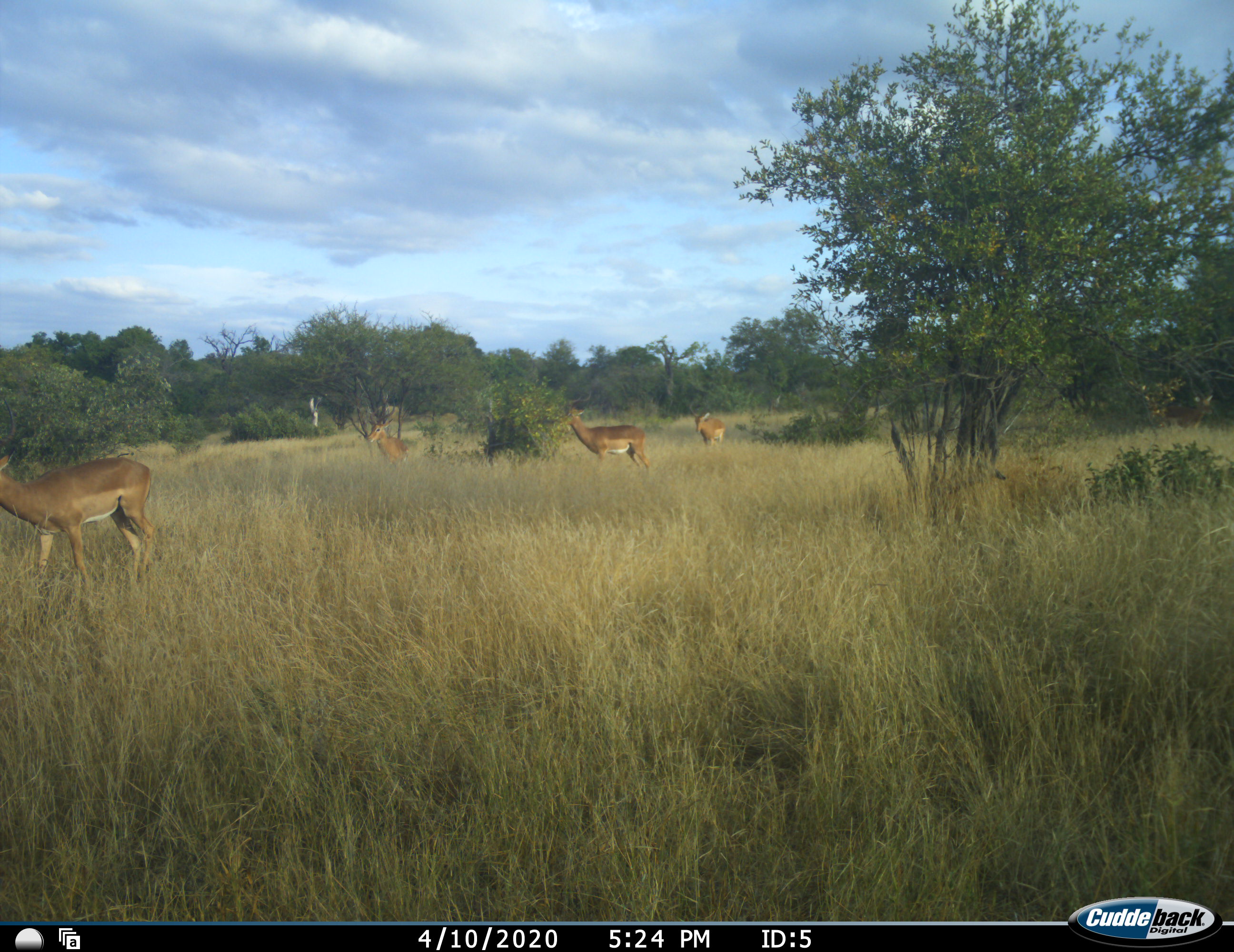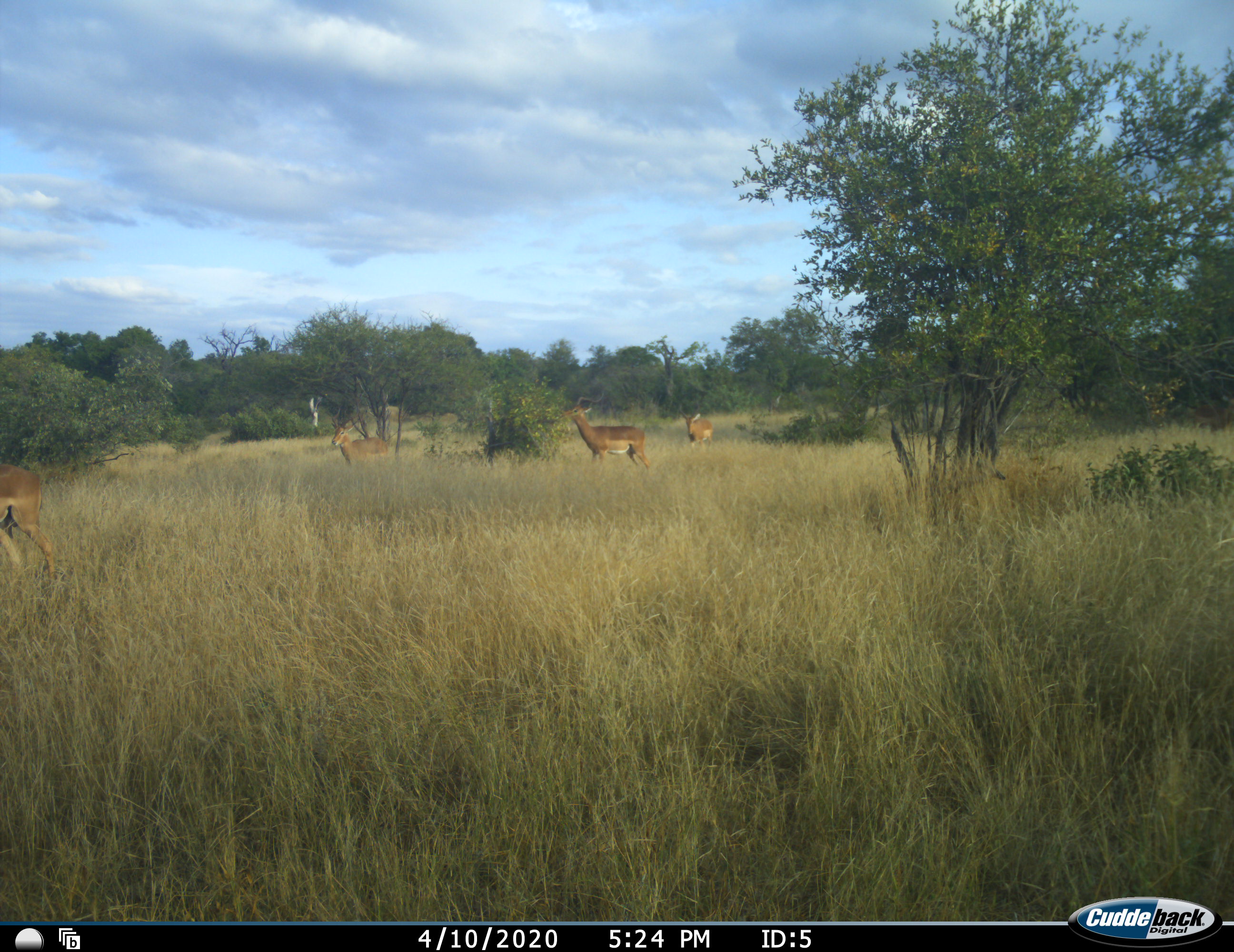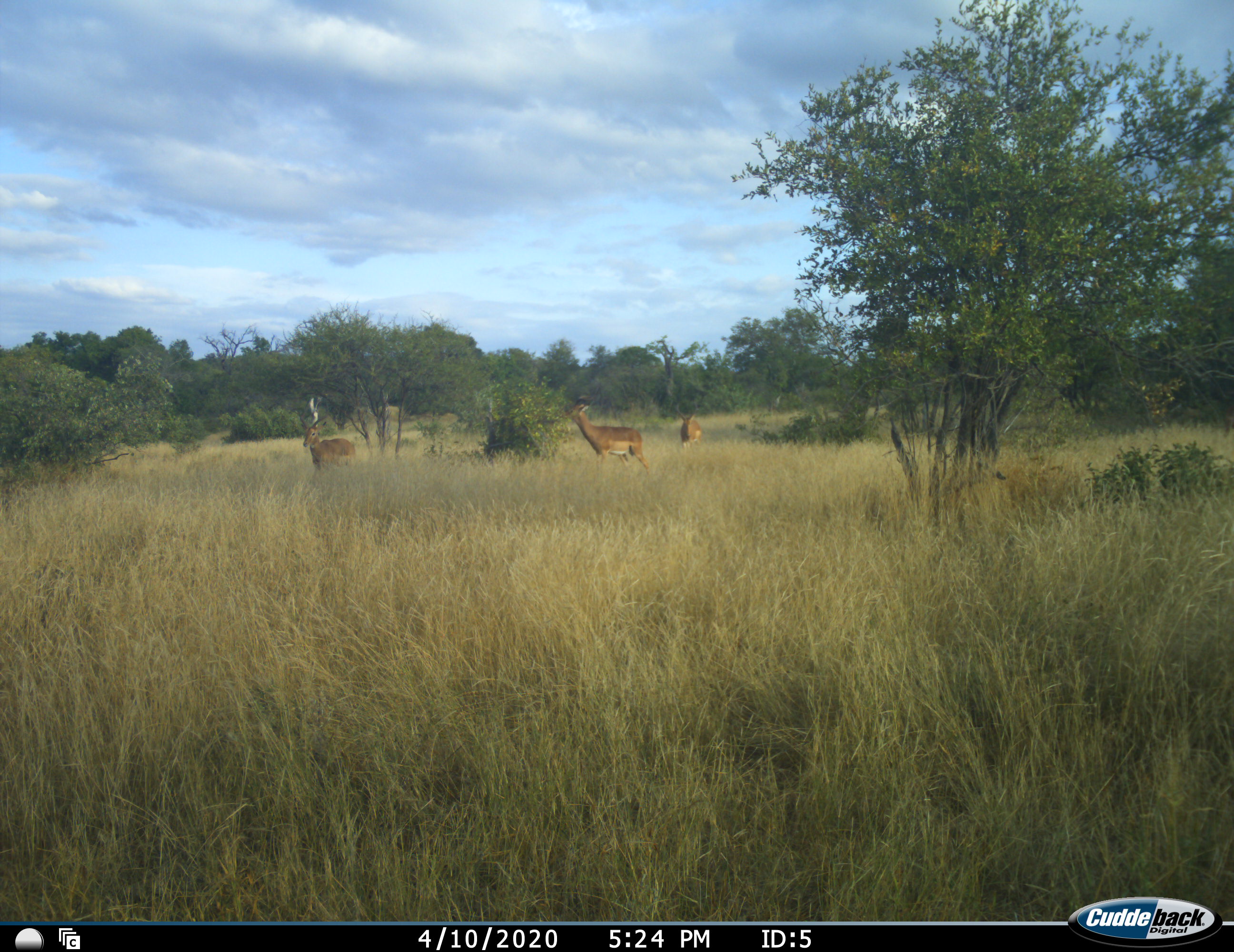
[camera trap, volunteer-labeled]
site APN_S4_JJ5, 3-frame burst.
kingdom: Animalia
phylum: Chordata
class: Mammalia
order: Artiodactyla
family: Bovidae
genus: Aepyceros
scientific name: Aepyceros melampus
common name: impala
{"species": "impala (Aepyceros melampus)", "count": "4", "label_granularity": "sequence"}